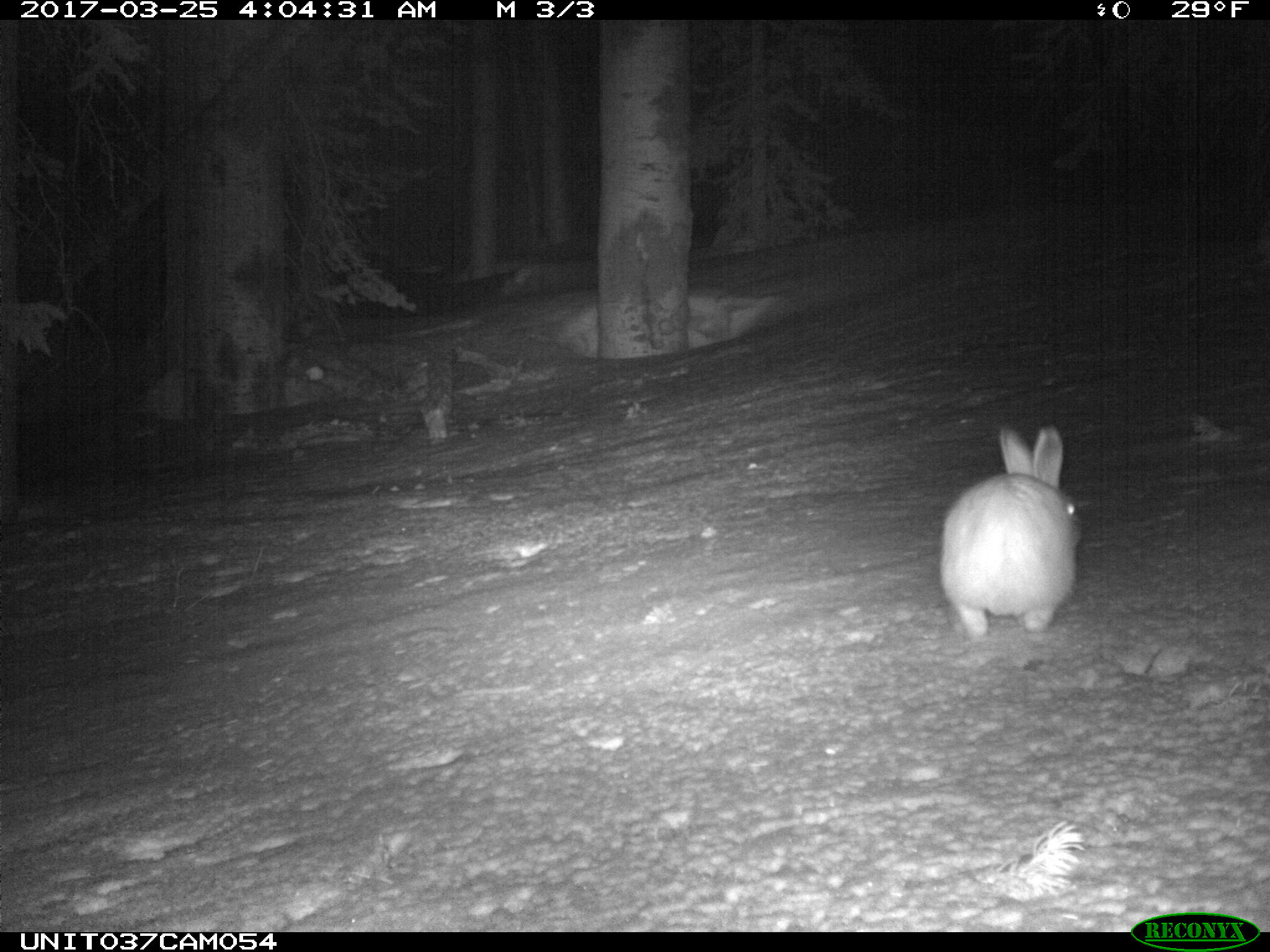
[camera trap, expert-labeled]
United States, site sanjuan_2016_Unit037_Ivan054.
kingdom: Animalia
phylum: Chordata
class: Mammalia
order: Lagomorpha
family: Leporidae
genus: Lepus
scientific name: Lepus americanus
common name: snowshoe hare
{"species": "Lepus americanus (snowshoe hare)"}